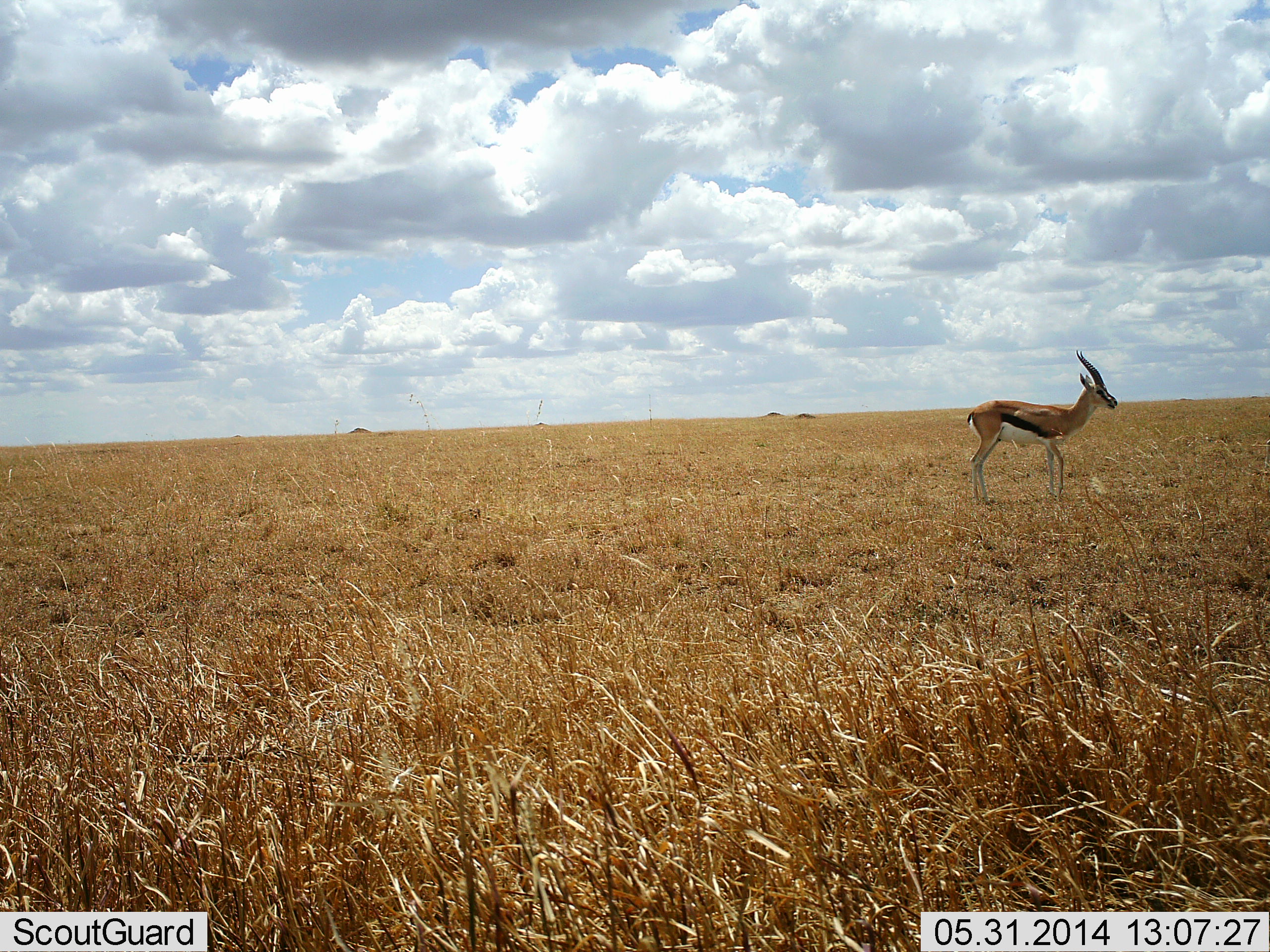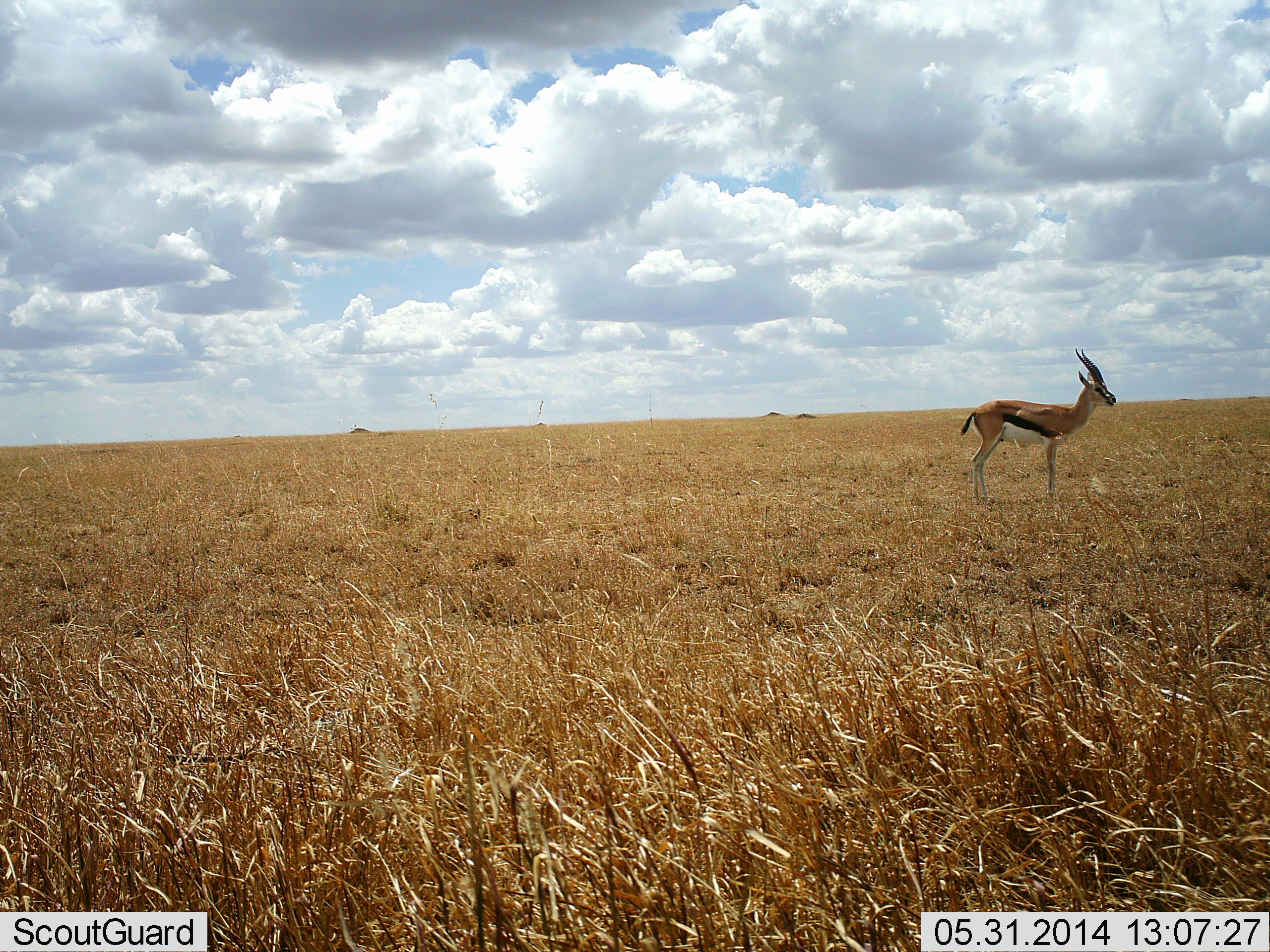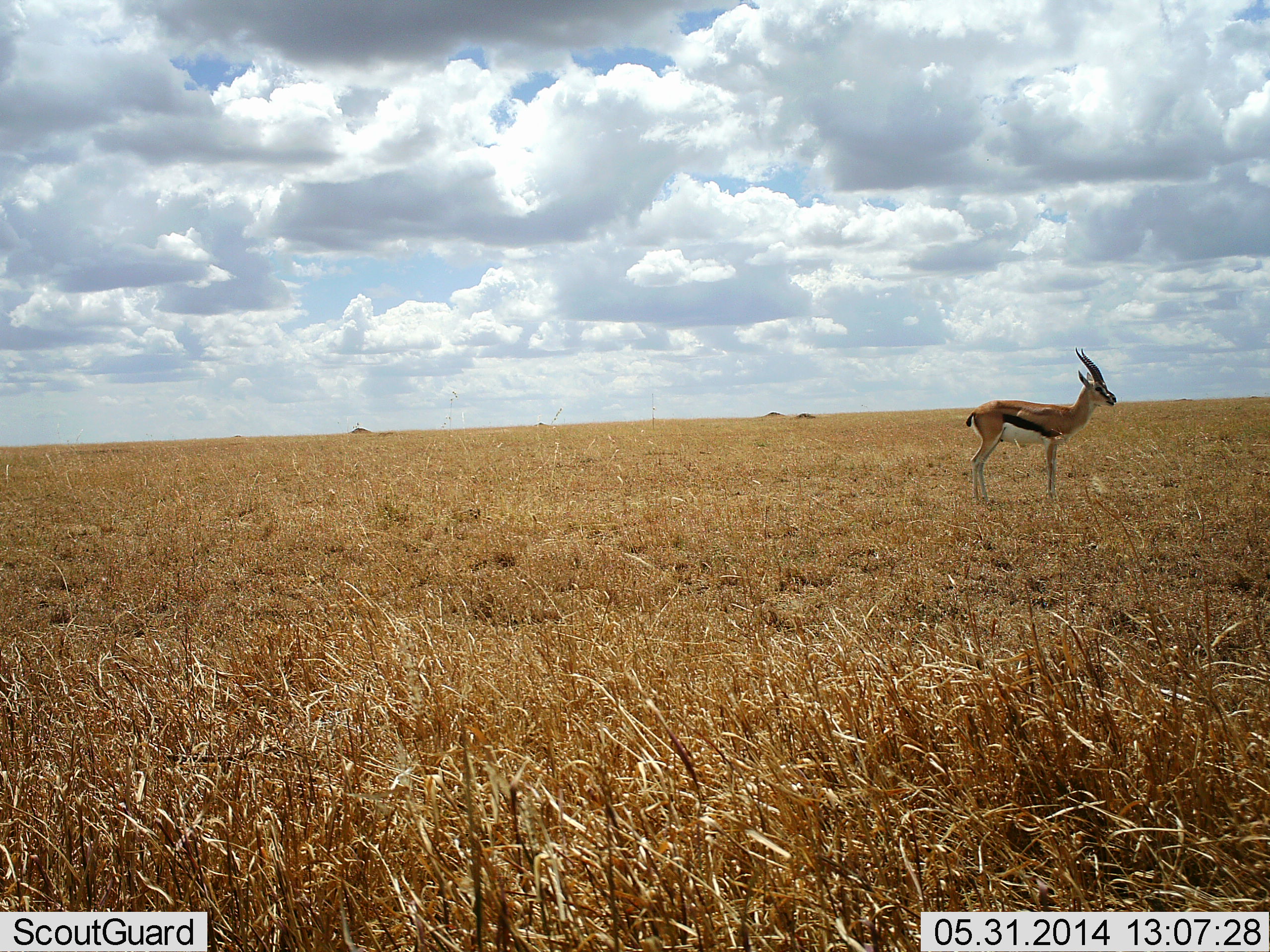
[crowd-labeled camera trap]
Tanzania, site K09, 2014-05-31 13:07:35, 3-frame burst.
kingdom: Animalia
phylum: Chordata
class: Mammalia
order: Artiodactyla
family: Bovidae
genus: Eudorcas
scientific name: Eudorcas thomsonii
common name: thomson's gazelle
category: gazellethomsons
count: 1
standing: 100%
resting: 0%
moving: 0%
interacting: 0%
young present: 0%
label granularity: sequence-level